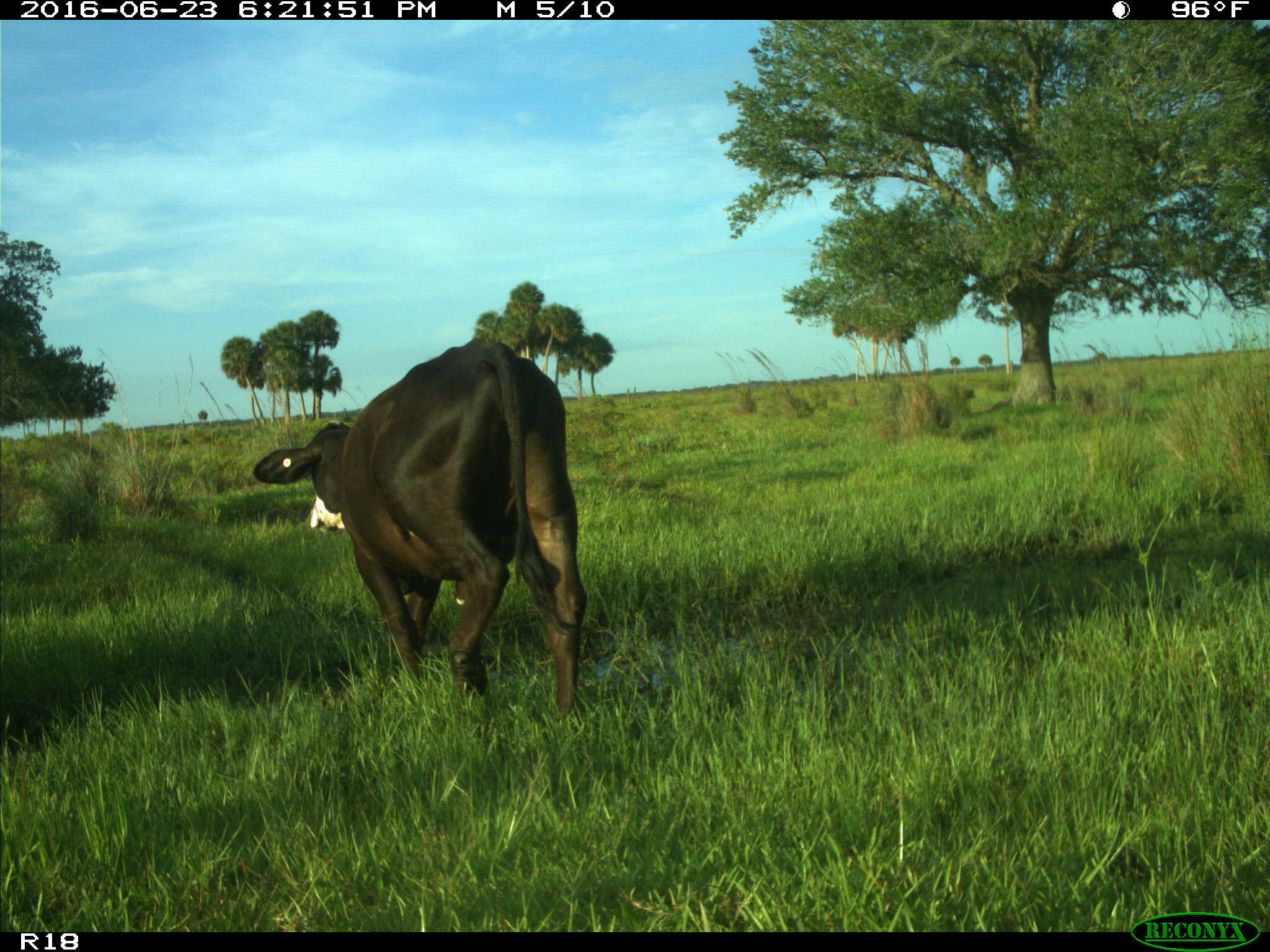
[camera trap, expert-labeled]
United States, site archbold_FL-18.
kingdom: Animalia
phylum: Chordata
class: Mammalia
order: Artiodactyla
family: Bovidae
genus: Bos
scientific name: Bos taurus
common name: domestic cow